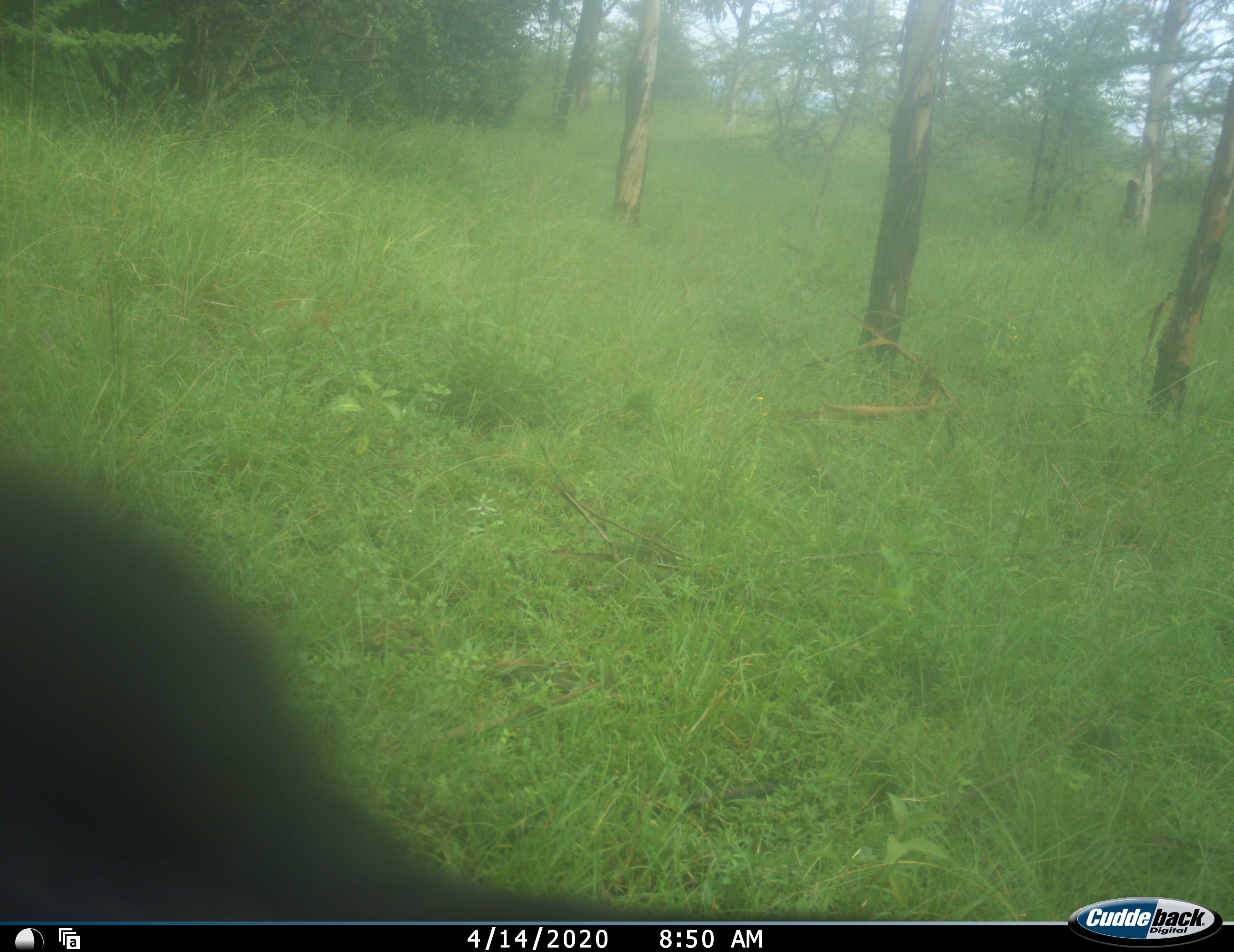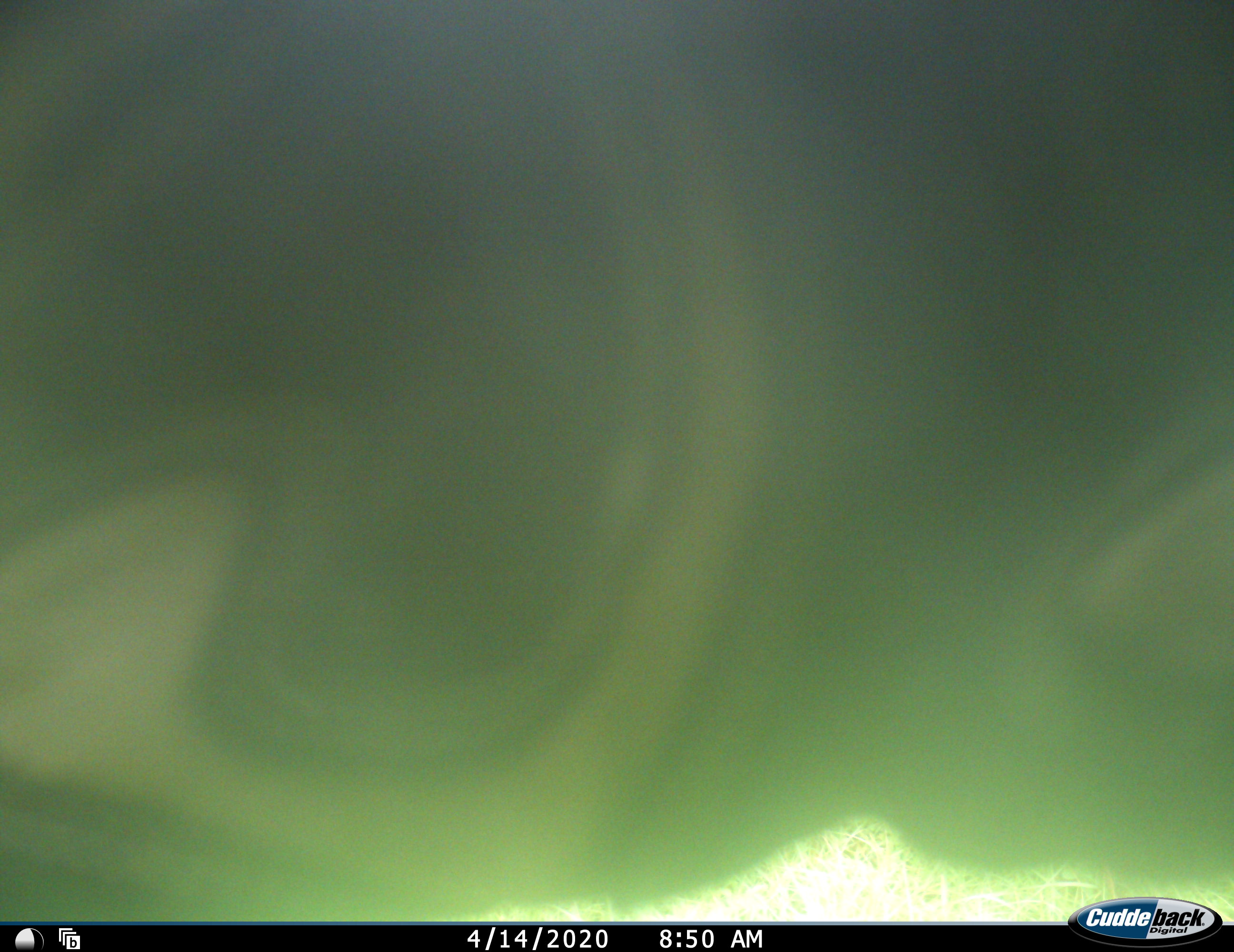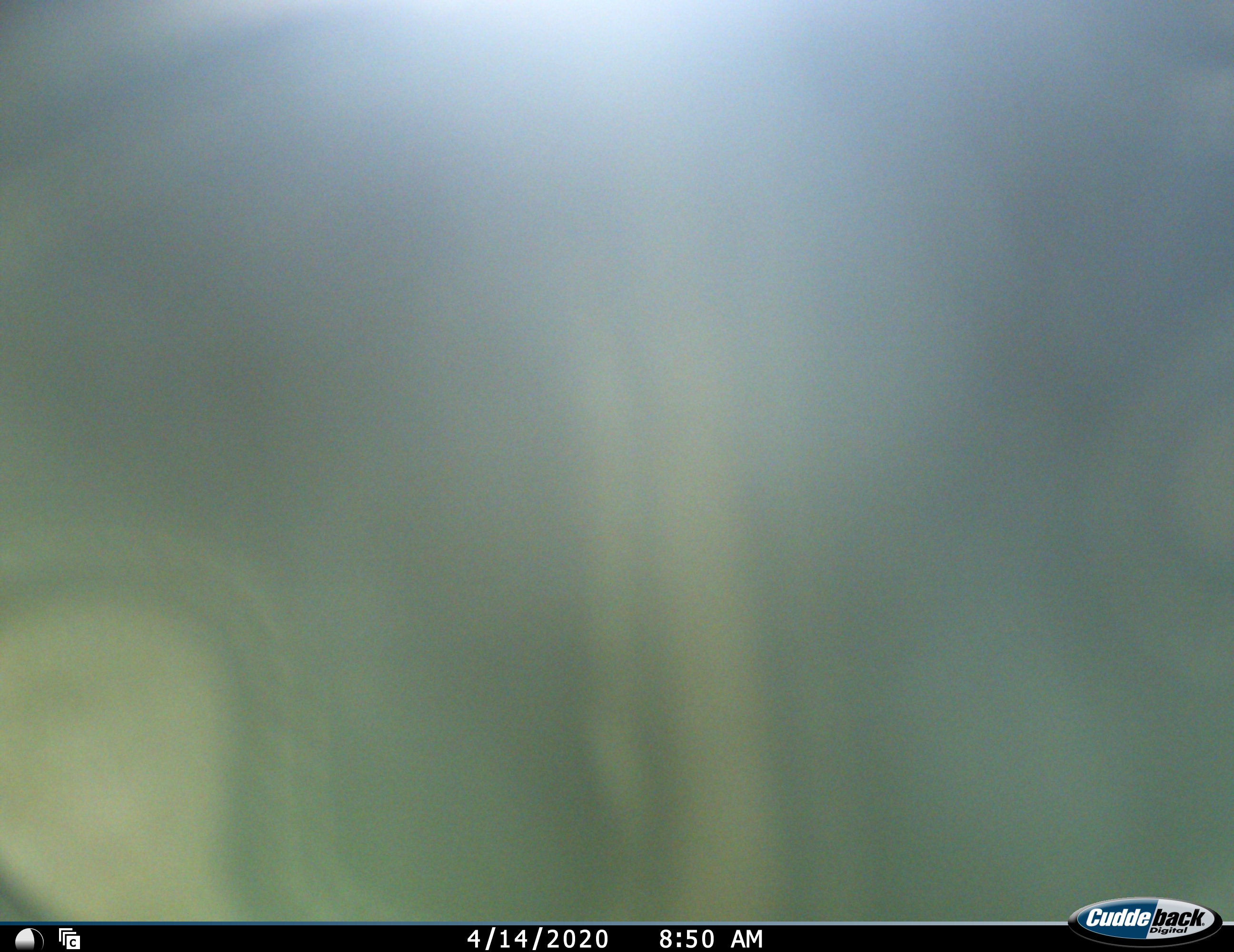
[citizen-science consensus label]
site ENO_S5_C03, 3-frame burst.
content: unidentified animal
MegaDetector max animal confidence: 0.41